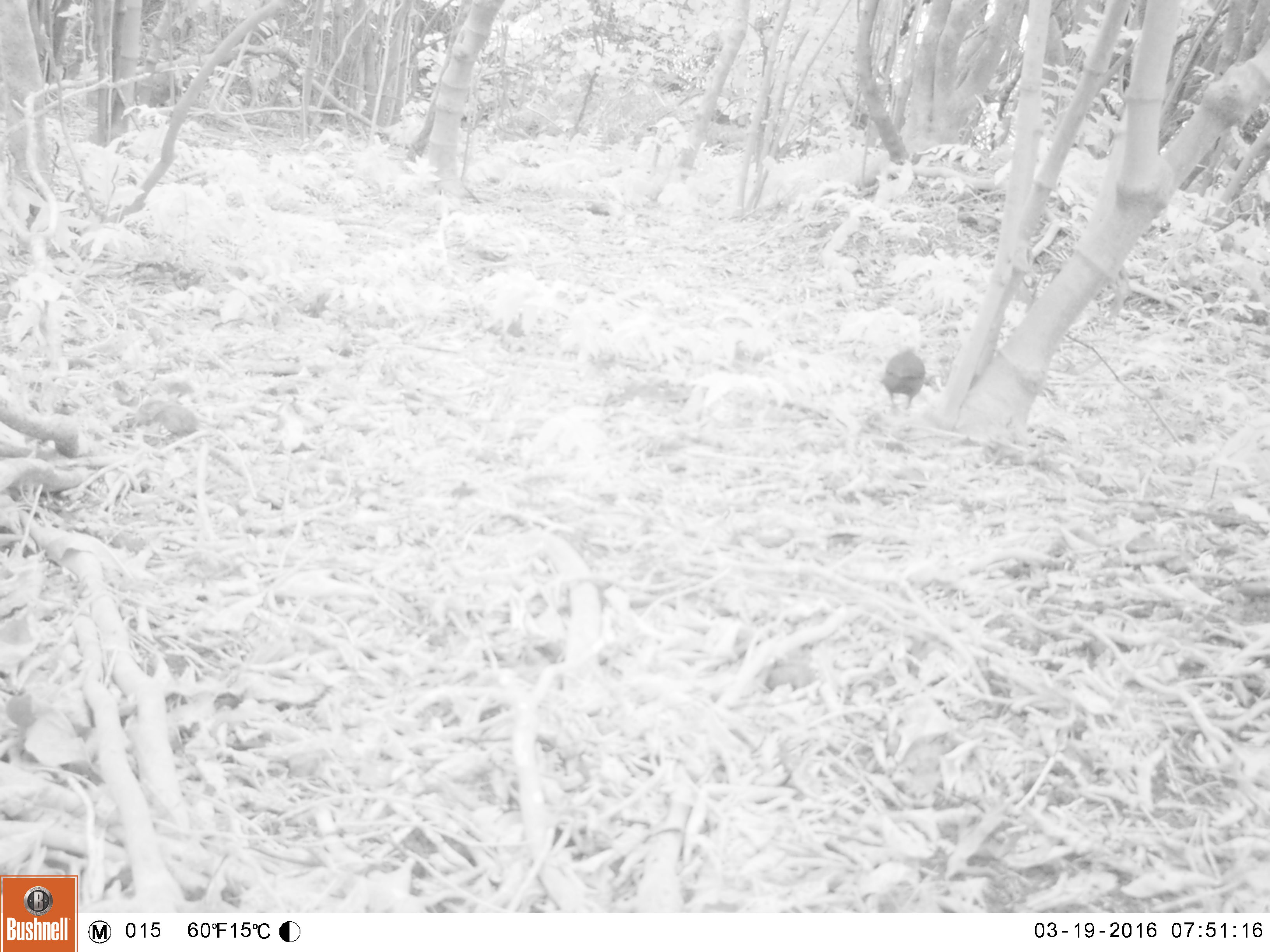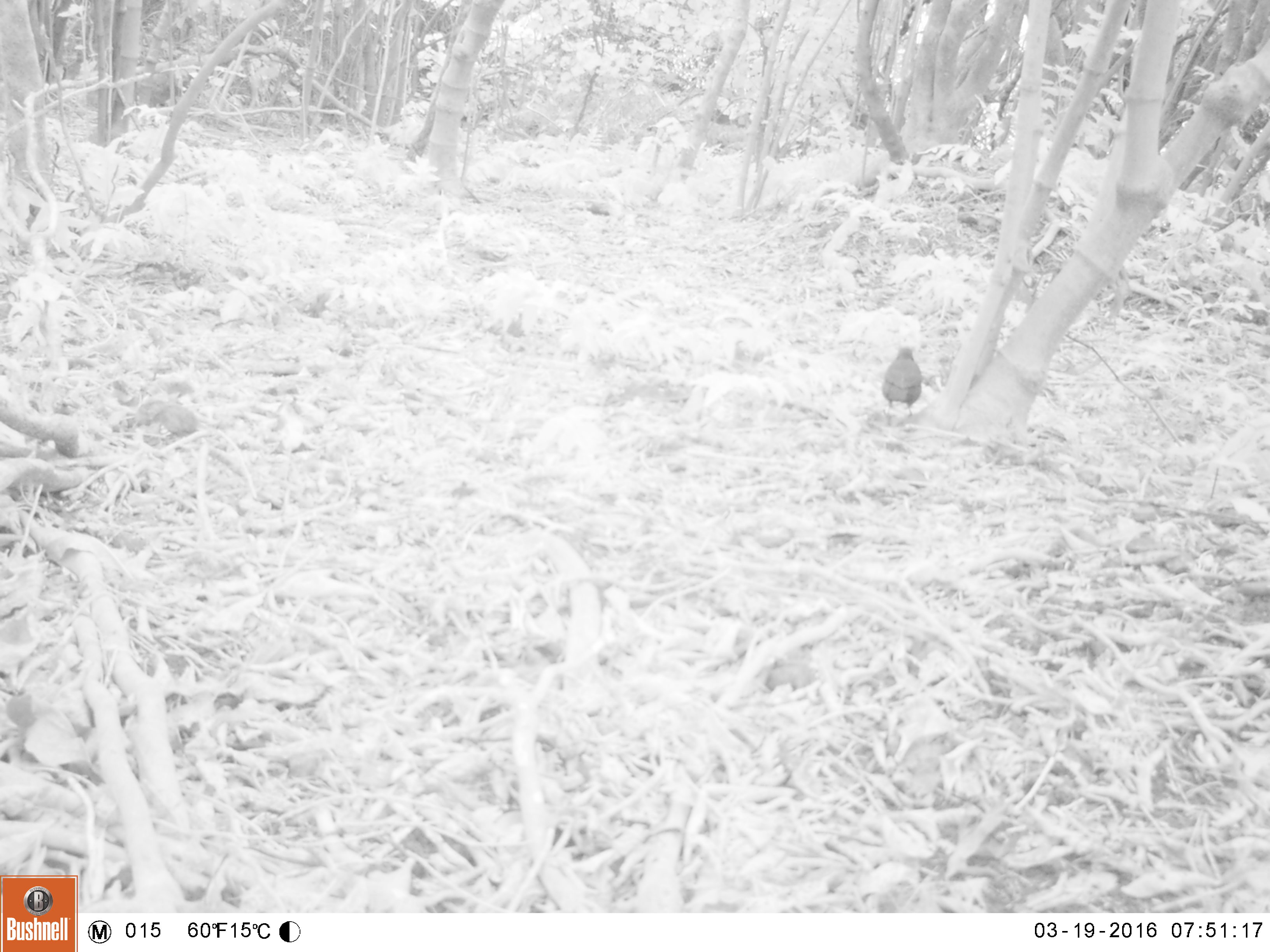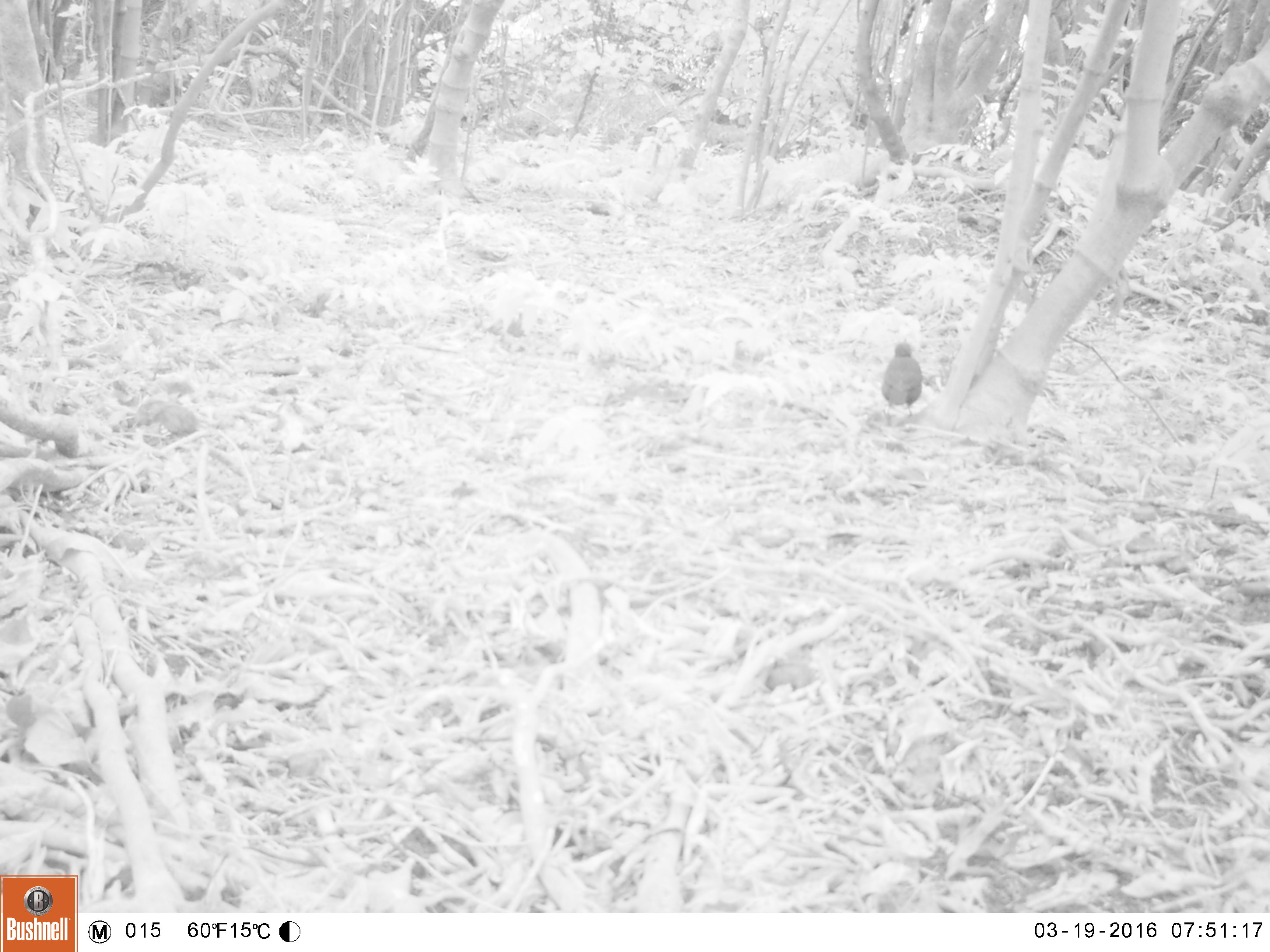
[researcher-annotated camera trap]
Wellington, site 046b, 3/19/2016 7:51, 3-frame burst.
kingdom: Animalia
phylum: Chordata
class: Aves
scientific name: Aves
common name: bird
Bird (Aves).